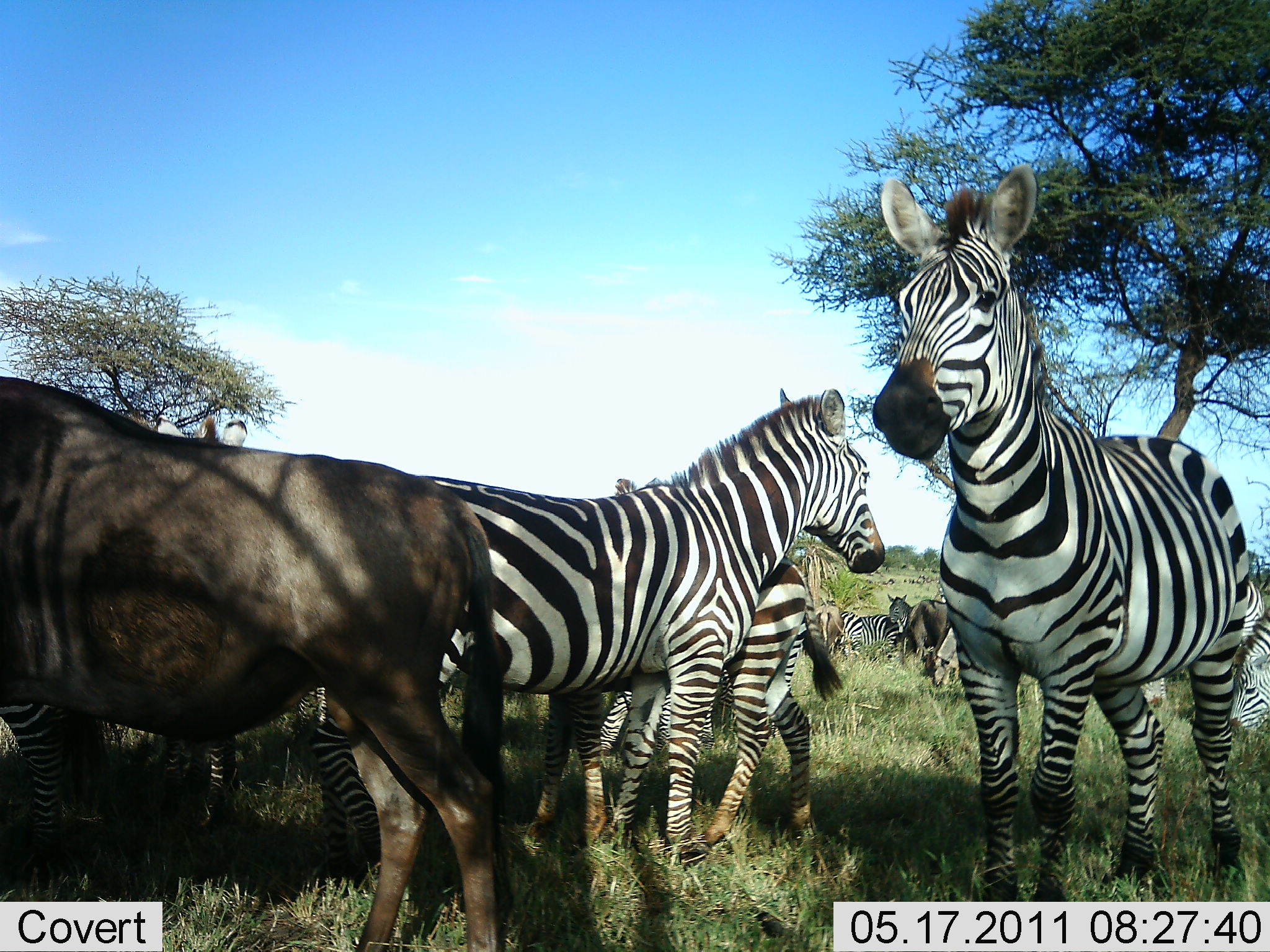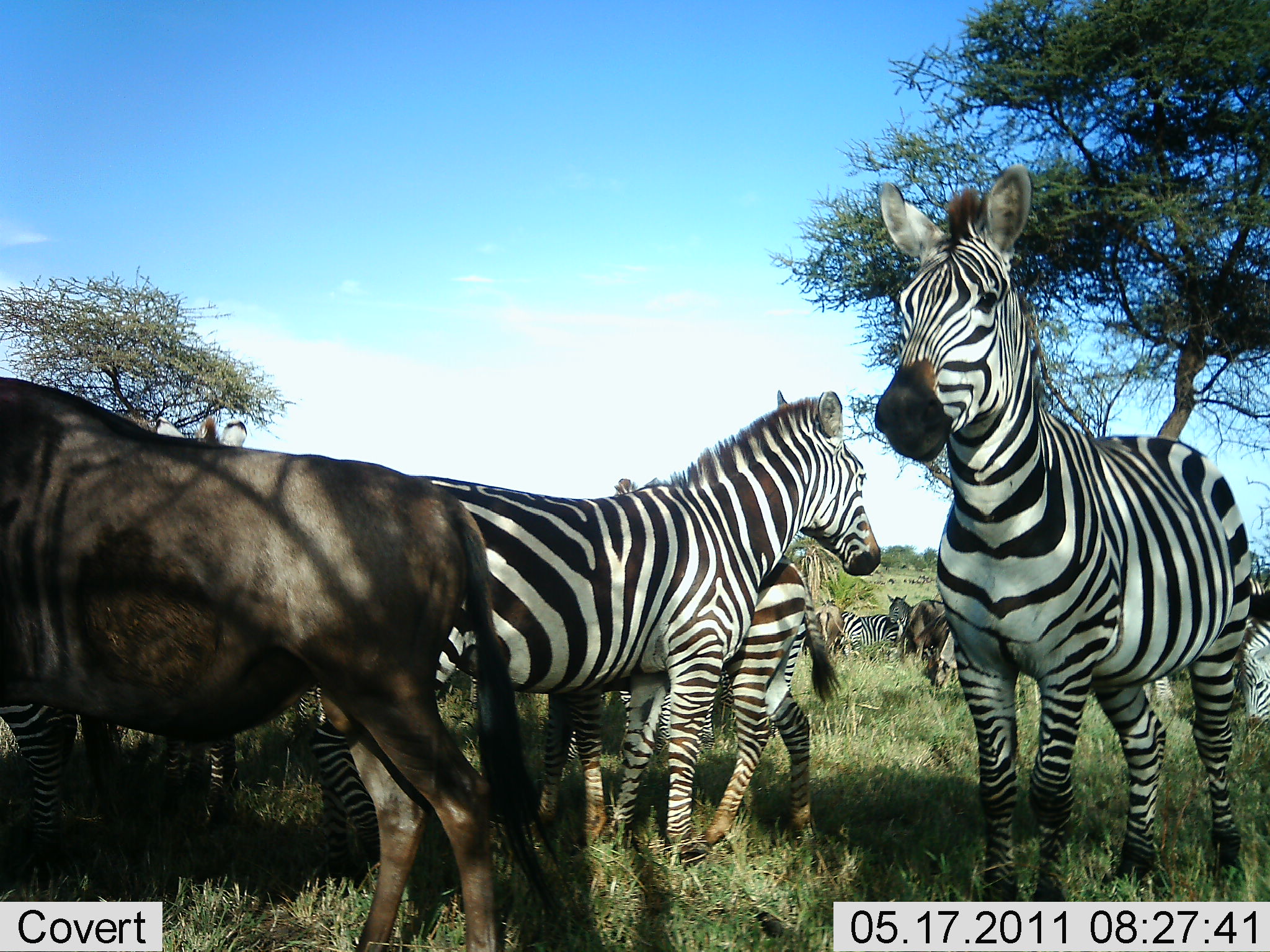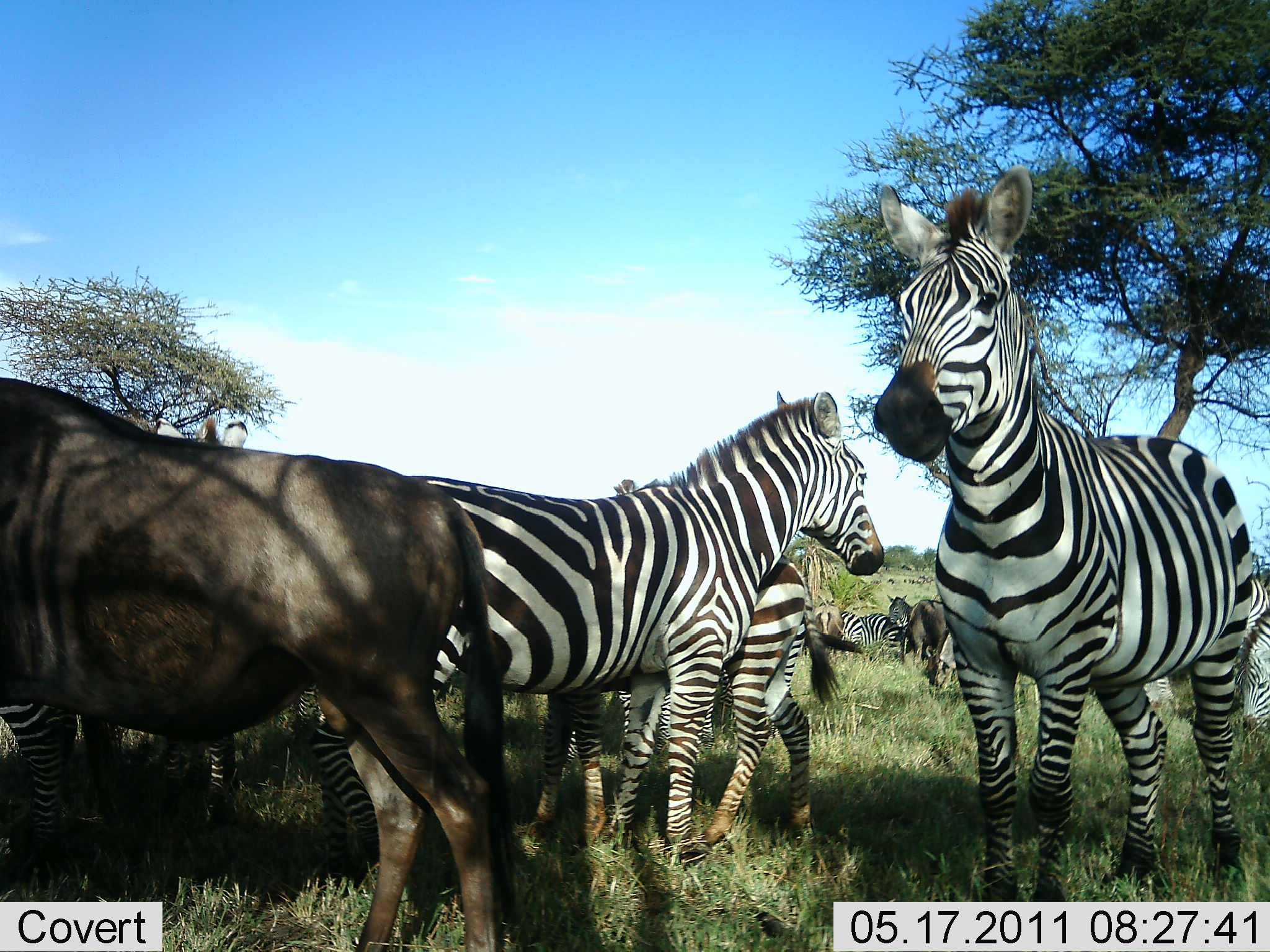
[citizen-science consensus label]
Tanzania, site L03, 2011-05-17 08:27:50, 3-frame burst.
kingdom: Animalia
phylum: Chordata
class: Mammalia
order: Artiodactyla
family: Bovidae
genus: Connochaetes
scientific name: Connochaetes taurinus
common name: blue wildebeest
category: wildebeest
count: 2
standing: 91%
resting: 0%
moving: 0%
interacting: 0%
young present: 0%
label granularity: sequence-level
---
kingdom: Animalia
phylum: Chordata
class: Mammalia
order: Perissodactyla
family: Equidae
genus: Equus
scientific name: Equus quagga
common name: plains zebra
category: zebra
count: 10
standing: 85%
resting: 8%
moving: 0%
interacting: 15%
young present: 31%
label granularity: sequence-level